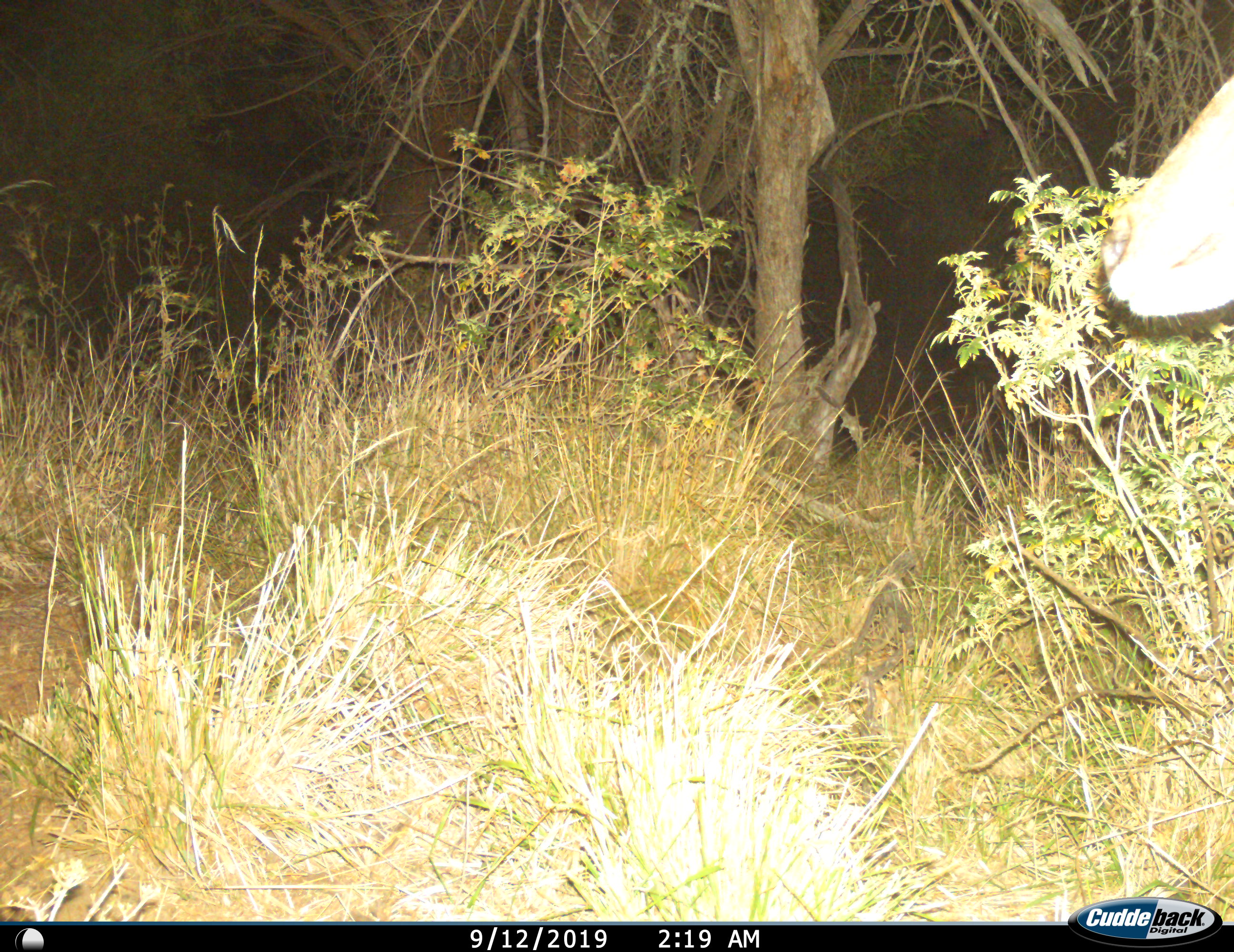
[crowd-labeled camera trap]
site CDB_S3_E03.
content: unidentified animal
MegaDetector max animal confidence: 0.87